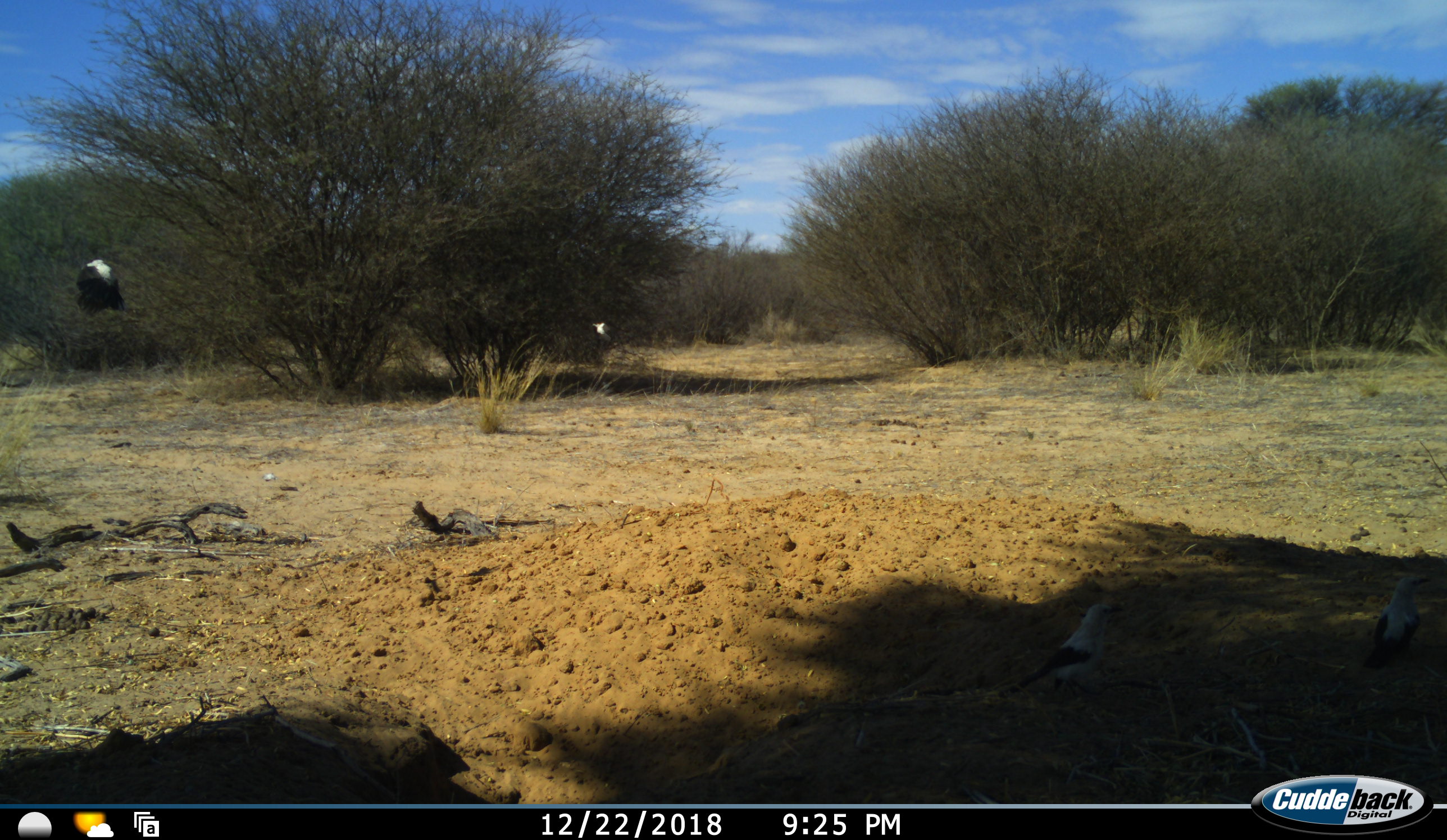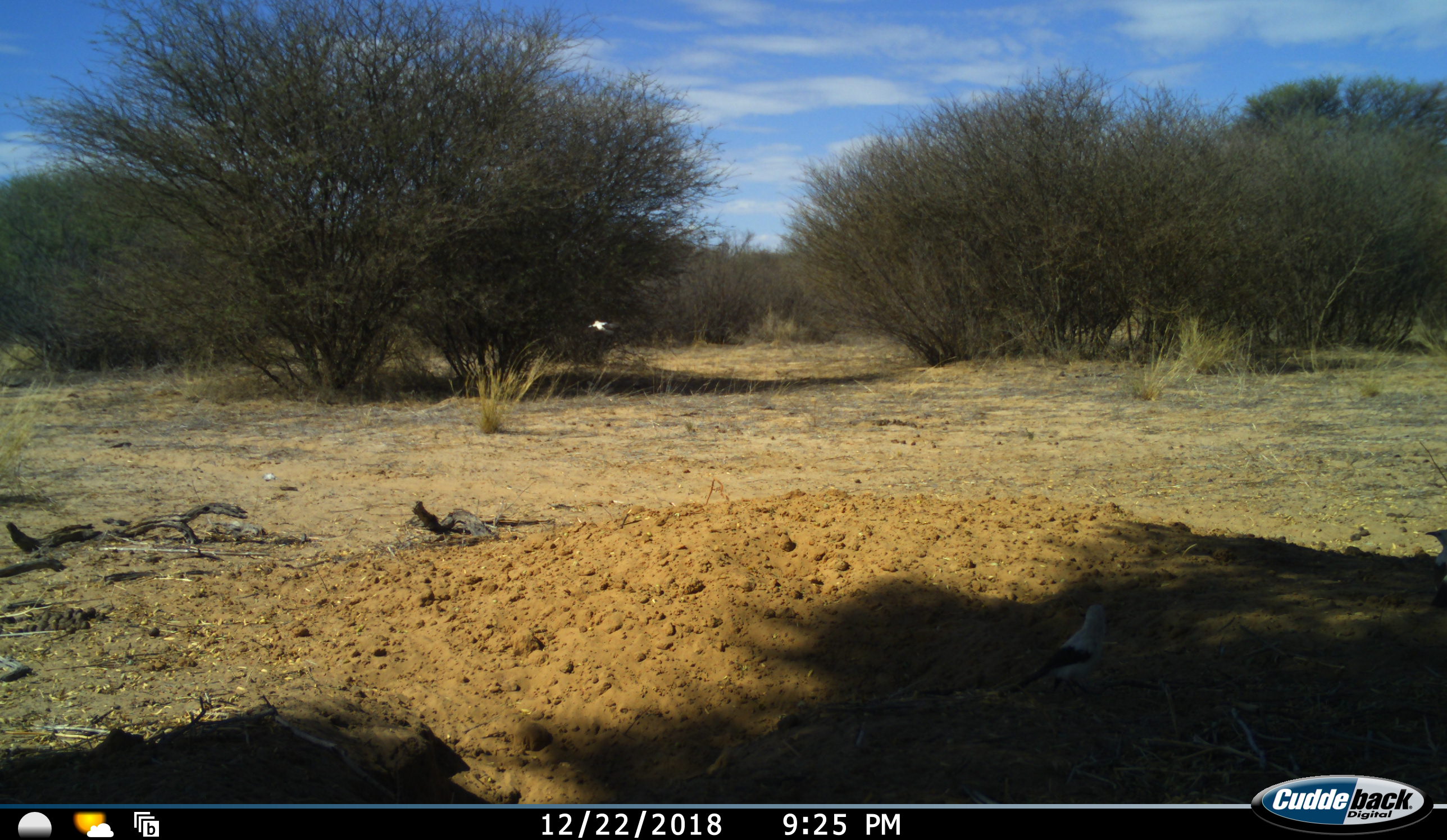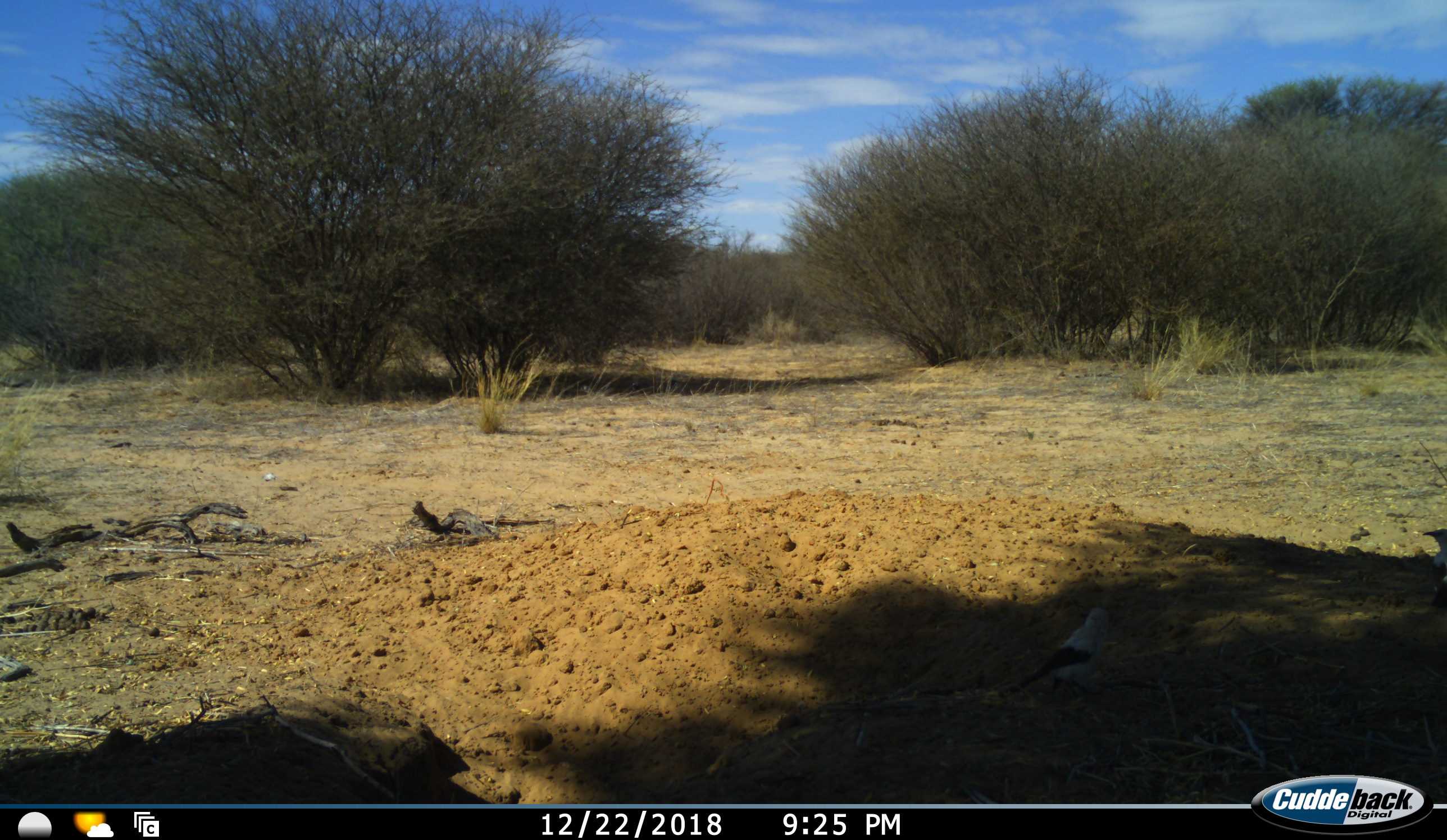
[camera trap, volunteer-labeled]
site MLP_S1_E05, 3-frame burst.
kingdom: Animalia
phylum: Chordata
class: Aves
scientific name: Aves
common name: bird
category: birdother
Birdother (bird) (Aves), count 4. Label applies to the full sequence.